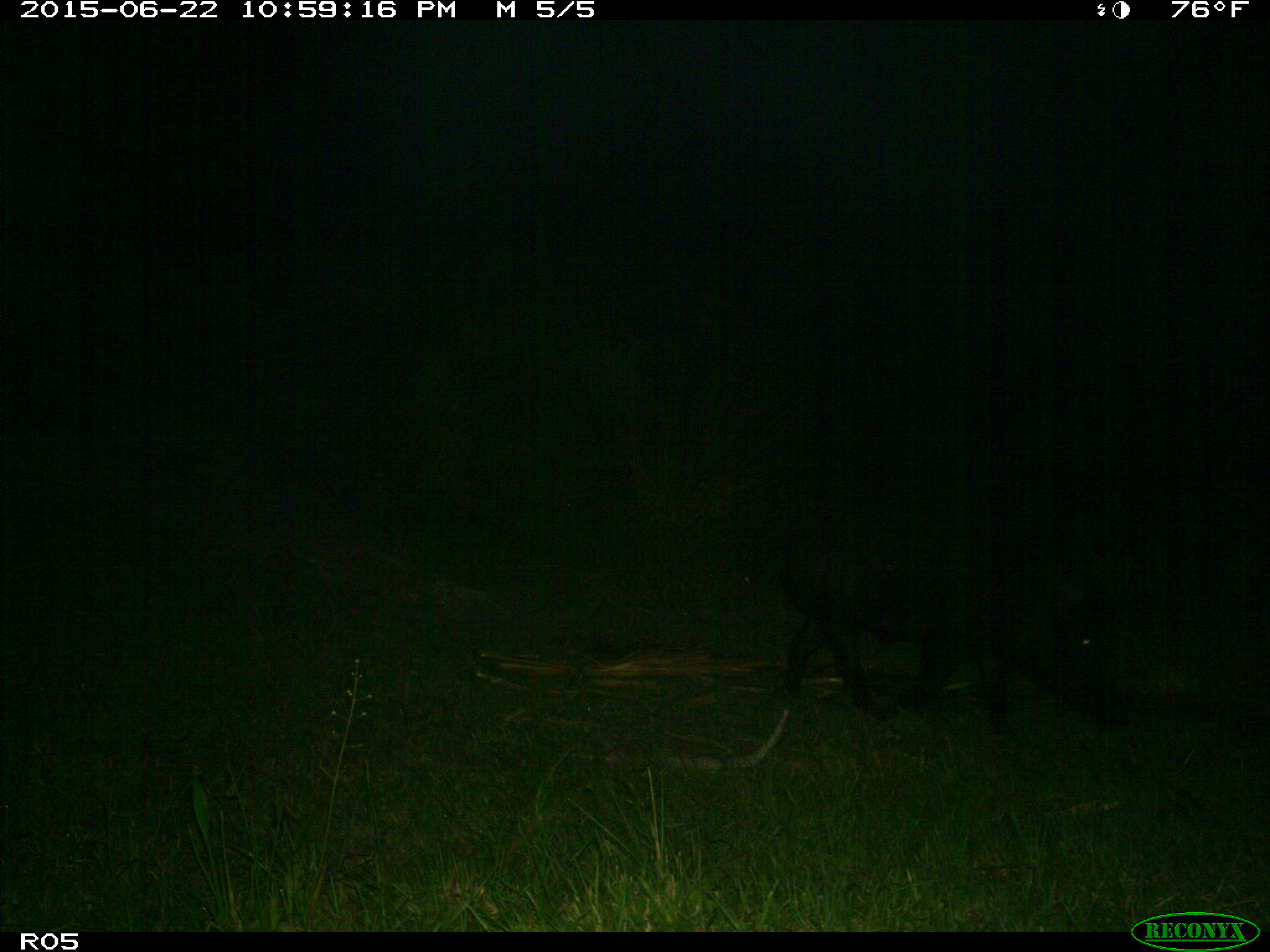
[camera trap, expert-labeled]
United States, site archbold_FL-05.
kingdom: Animalia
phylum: Chordata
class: Mammalia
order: Artiodactyla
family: Suidae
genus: Sus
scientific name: Sus scrofa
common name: wild boar